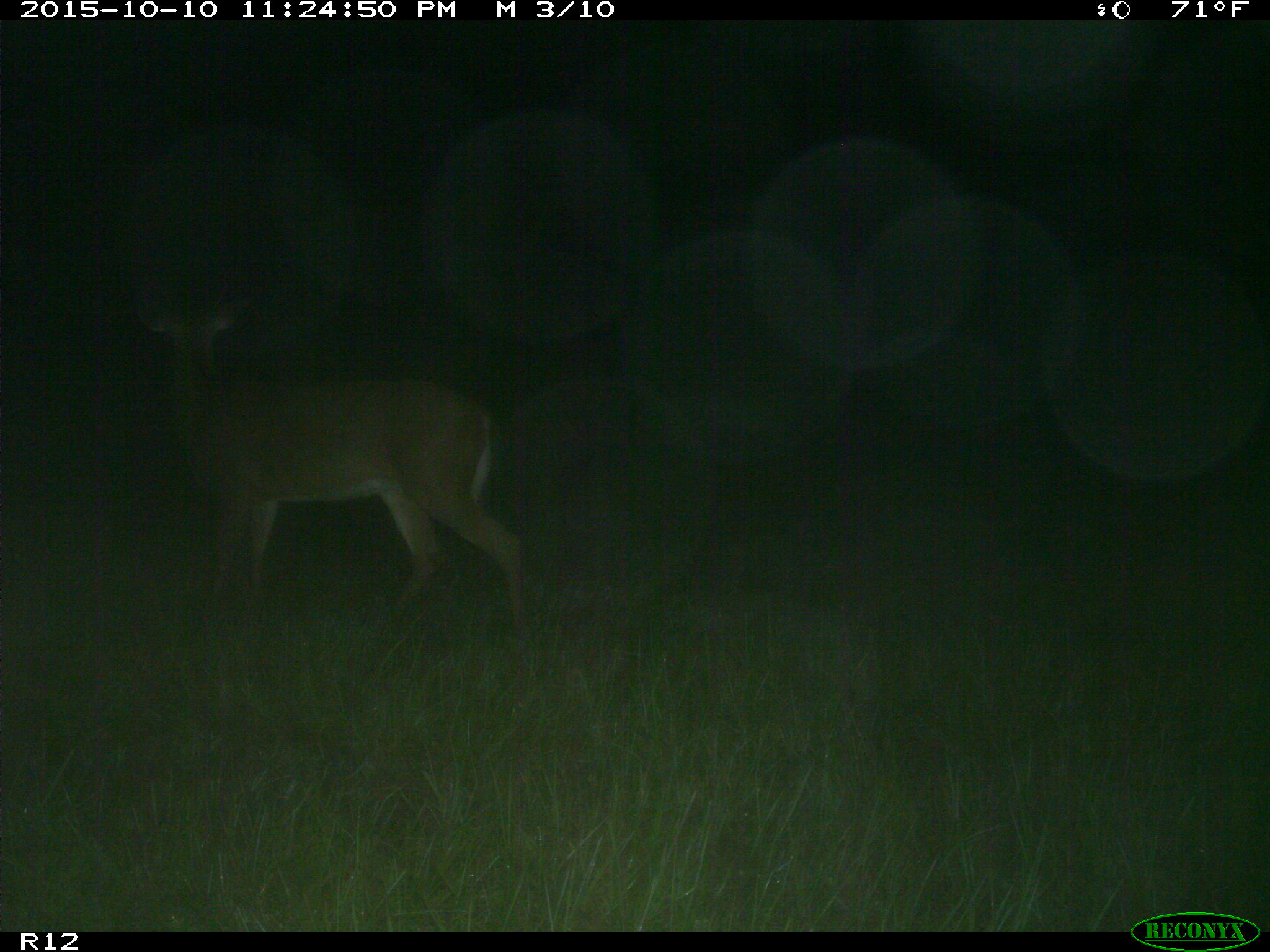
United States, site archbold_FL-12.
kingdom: Animalia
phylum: Chordata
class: Mammalia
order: Artiodactyla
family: Cervidae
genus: Odocoileus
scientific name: Odocoileus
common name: deer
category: unidentified deer